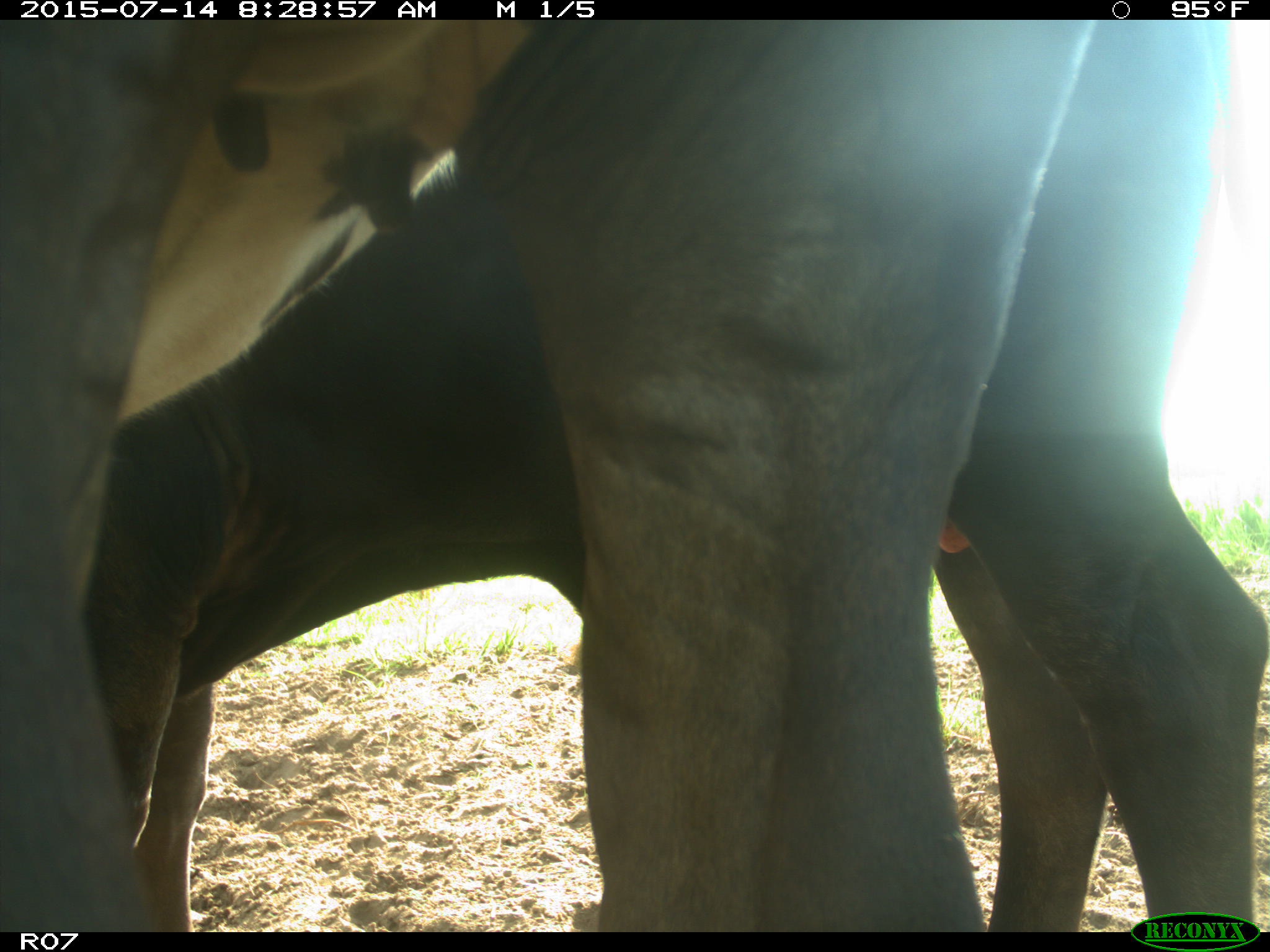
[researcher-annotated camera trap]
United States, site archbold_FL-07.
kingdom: Animalia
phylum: Chordata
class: Mammalia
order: Artiodactyla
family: Bovidae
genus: Bos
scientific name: Bos taurus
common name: domestic cow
Bos taurus (domestic cow).